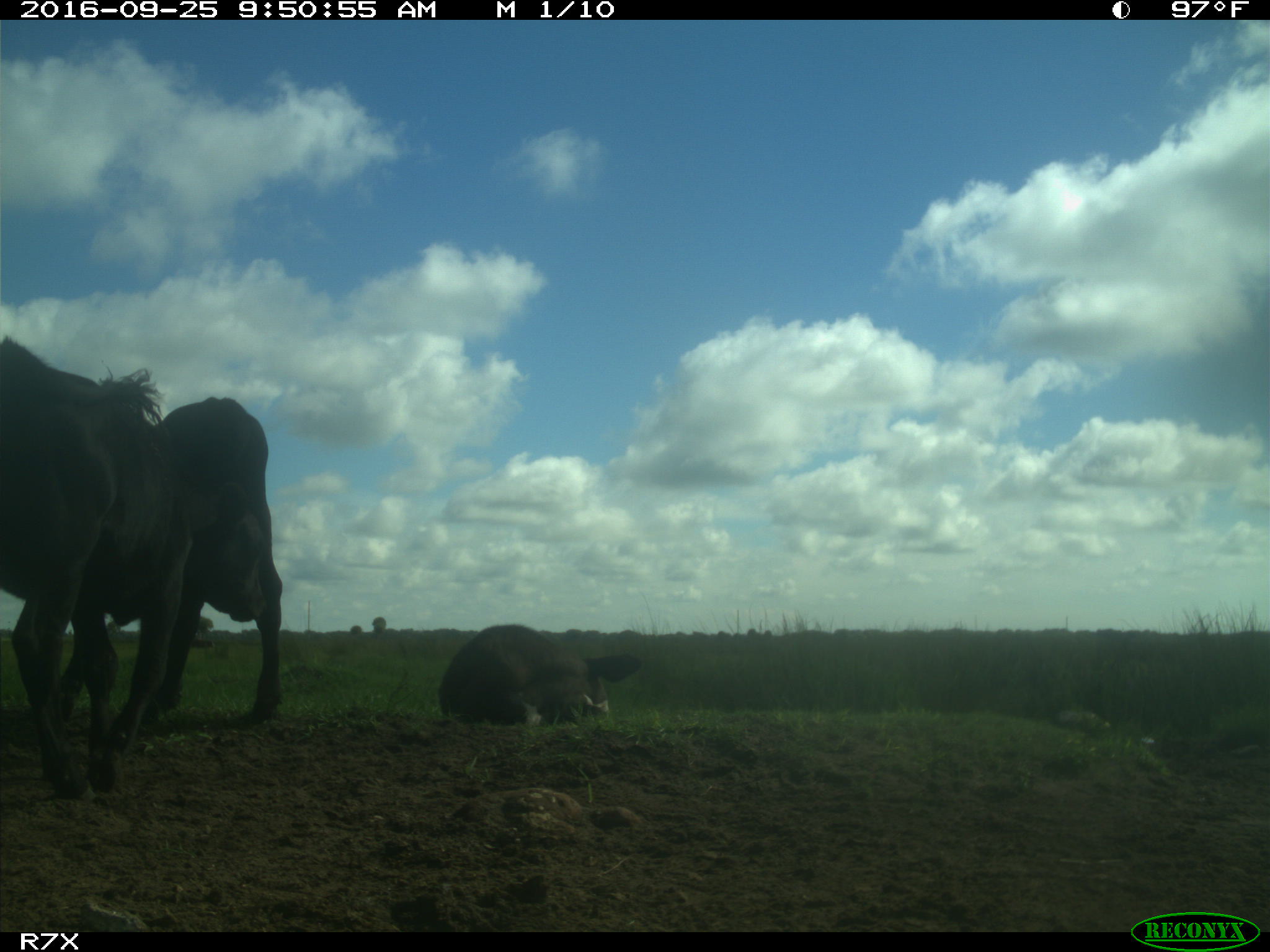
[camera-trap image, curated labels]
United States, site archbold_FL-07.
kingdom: Animalia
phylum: Chordata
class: Mammalia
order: Artiodactyla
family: Bovidae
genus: Bos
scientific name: Bos taurus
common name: domestic cow